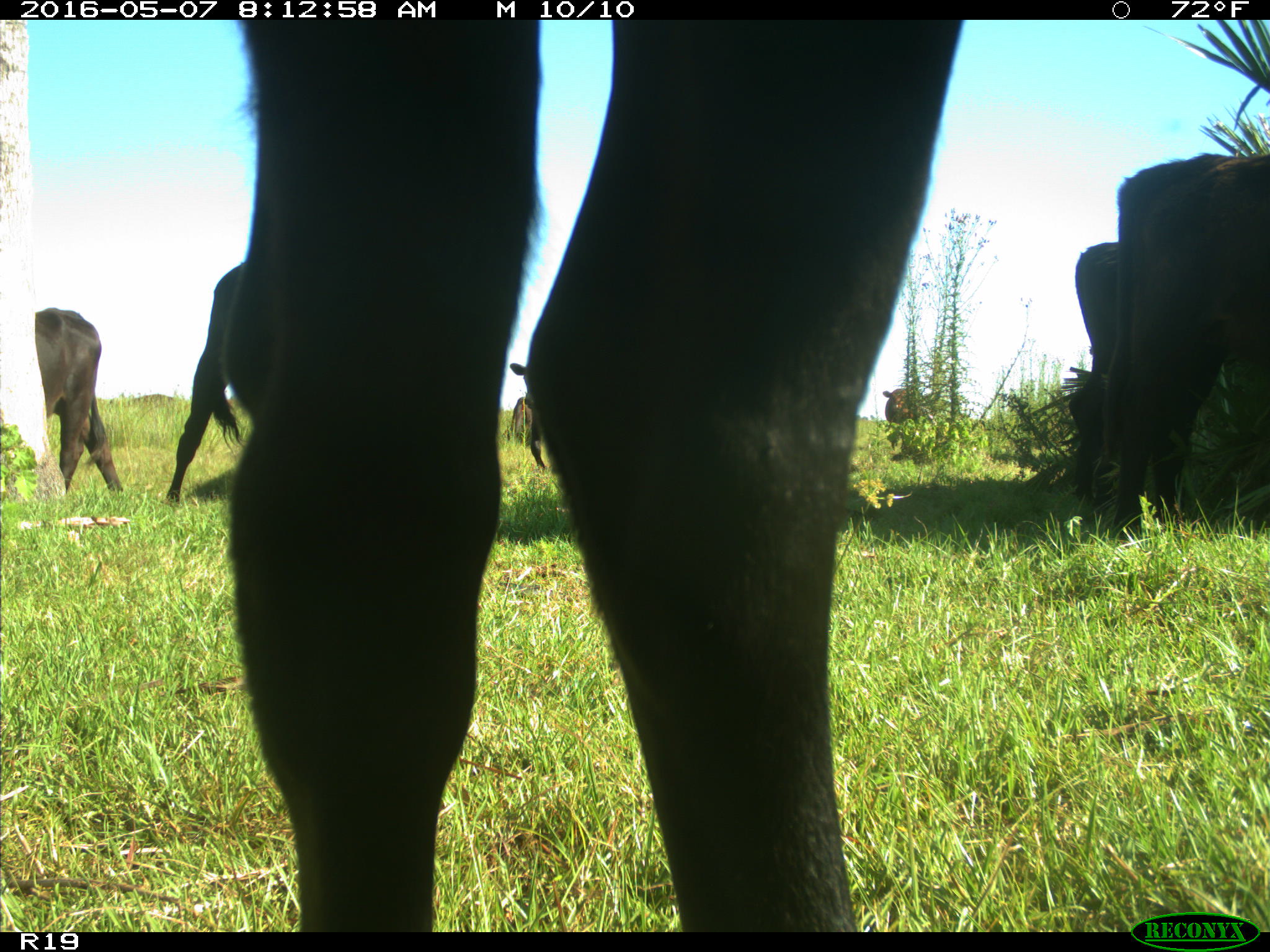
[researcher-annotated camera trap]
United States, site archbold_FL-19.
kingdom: Animalia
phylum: Chordata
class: Mammalia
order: Artiodactyla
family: Bovidae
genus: Bos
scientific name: Bos taurus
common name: domestic cow